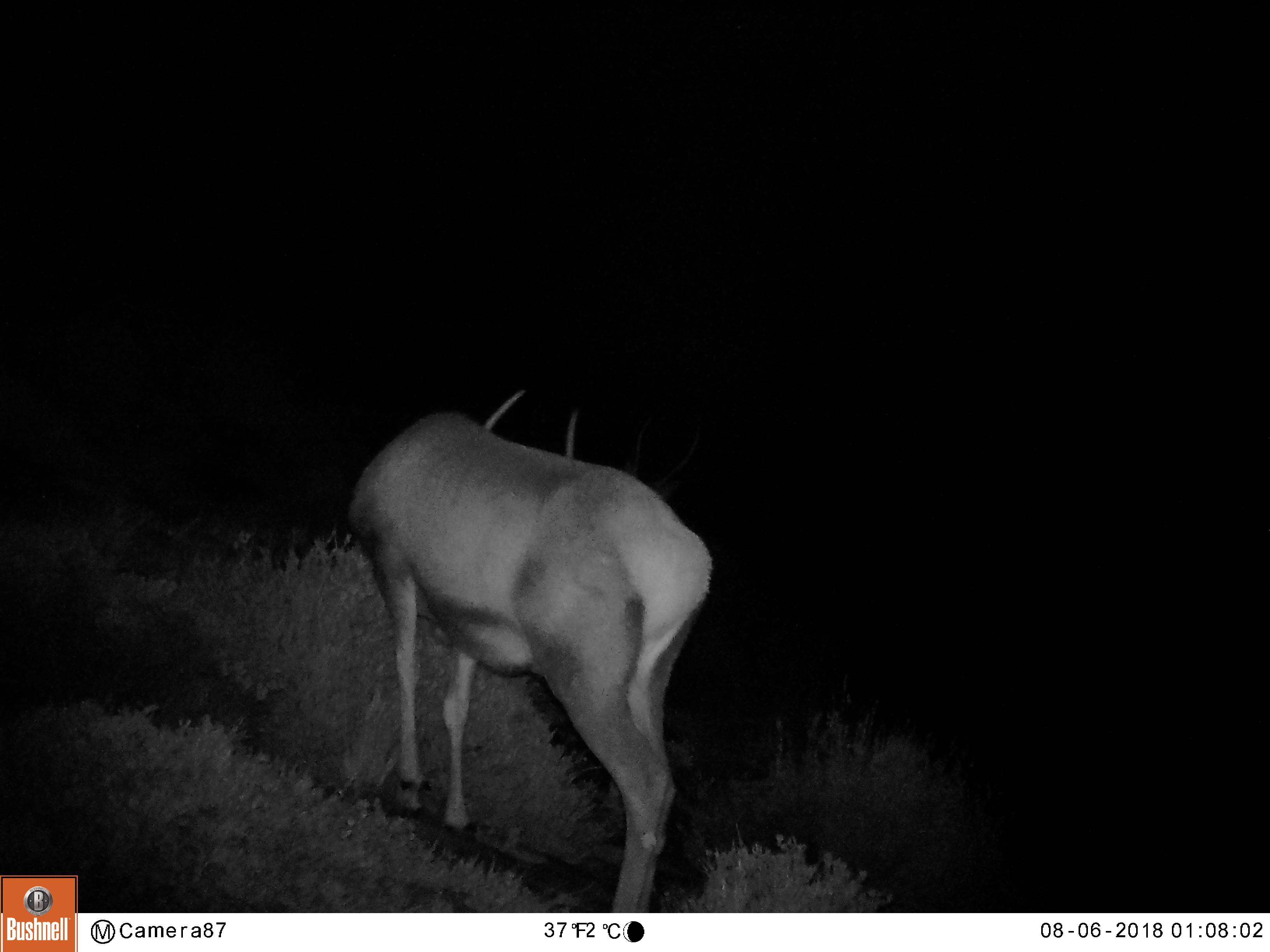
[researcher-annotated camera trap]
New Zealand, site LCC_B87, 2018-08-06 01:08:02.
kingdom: Animalia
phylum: Chordata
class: Mammalia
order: Artiodactyla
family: Cervidae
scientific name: Cervidae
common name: deer